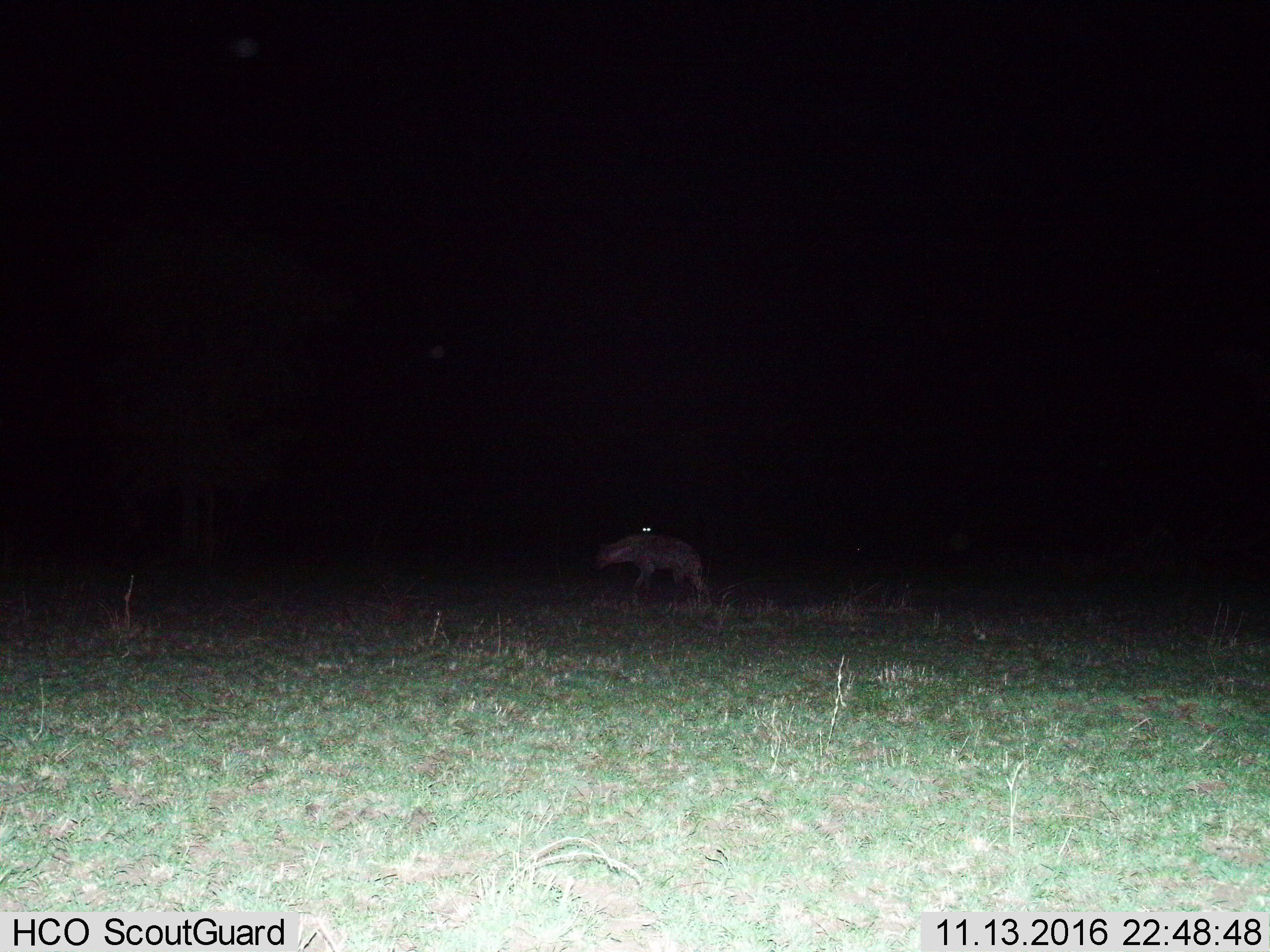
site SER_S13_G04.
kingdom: Animalia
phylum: Chordata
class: Mammalia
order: Carnivora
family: Hyaenidae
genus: Crocuta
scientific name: Crocuta crocuta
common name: spotted hyena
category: hyenaspotted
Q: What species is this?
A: Hyenaspotted (spotted hyena) (Crocuta crocuta).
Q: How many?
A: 1.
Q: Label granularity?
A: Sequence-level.